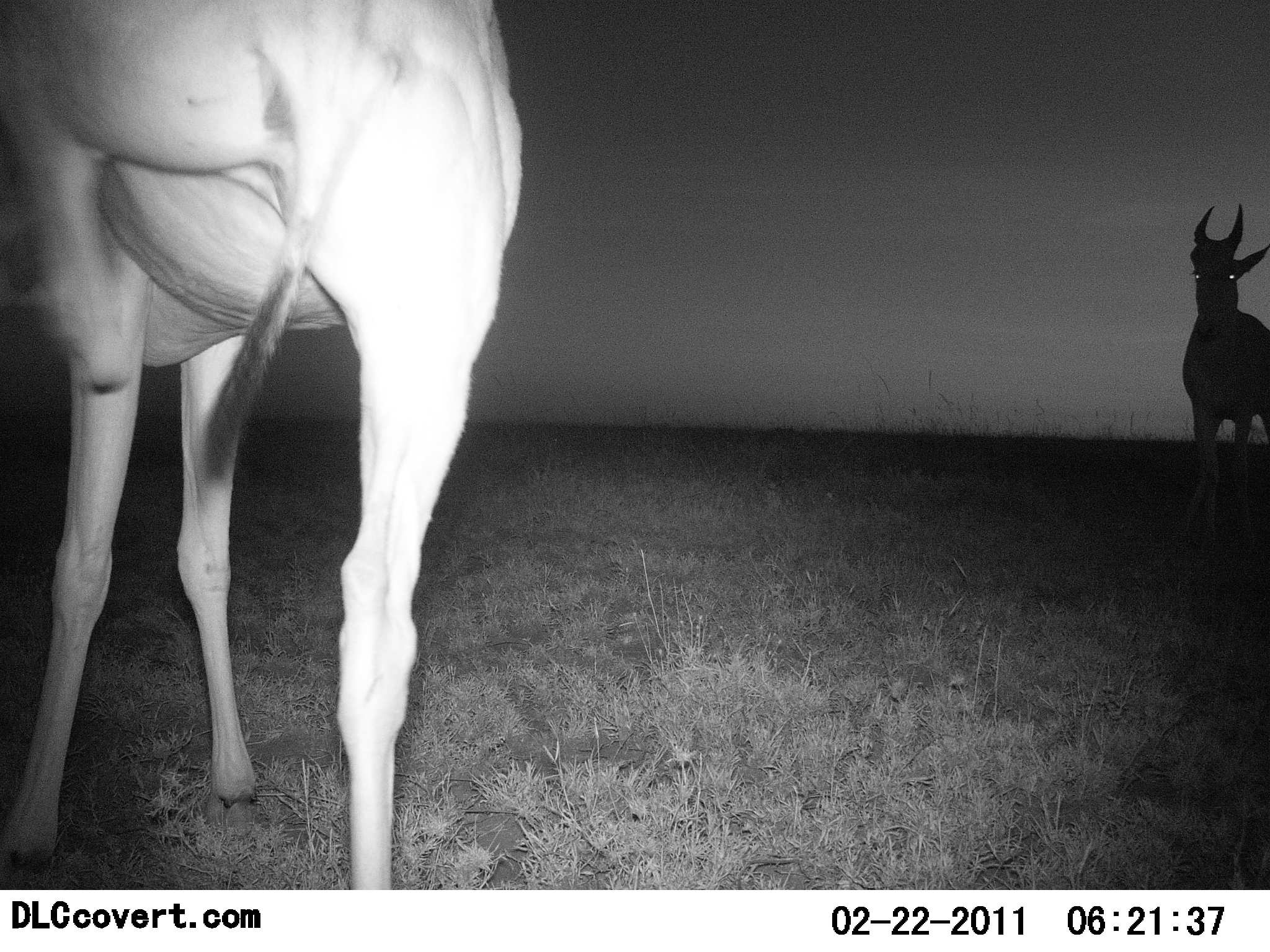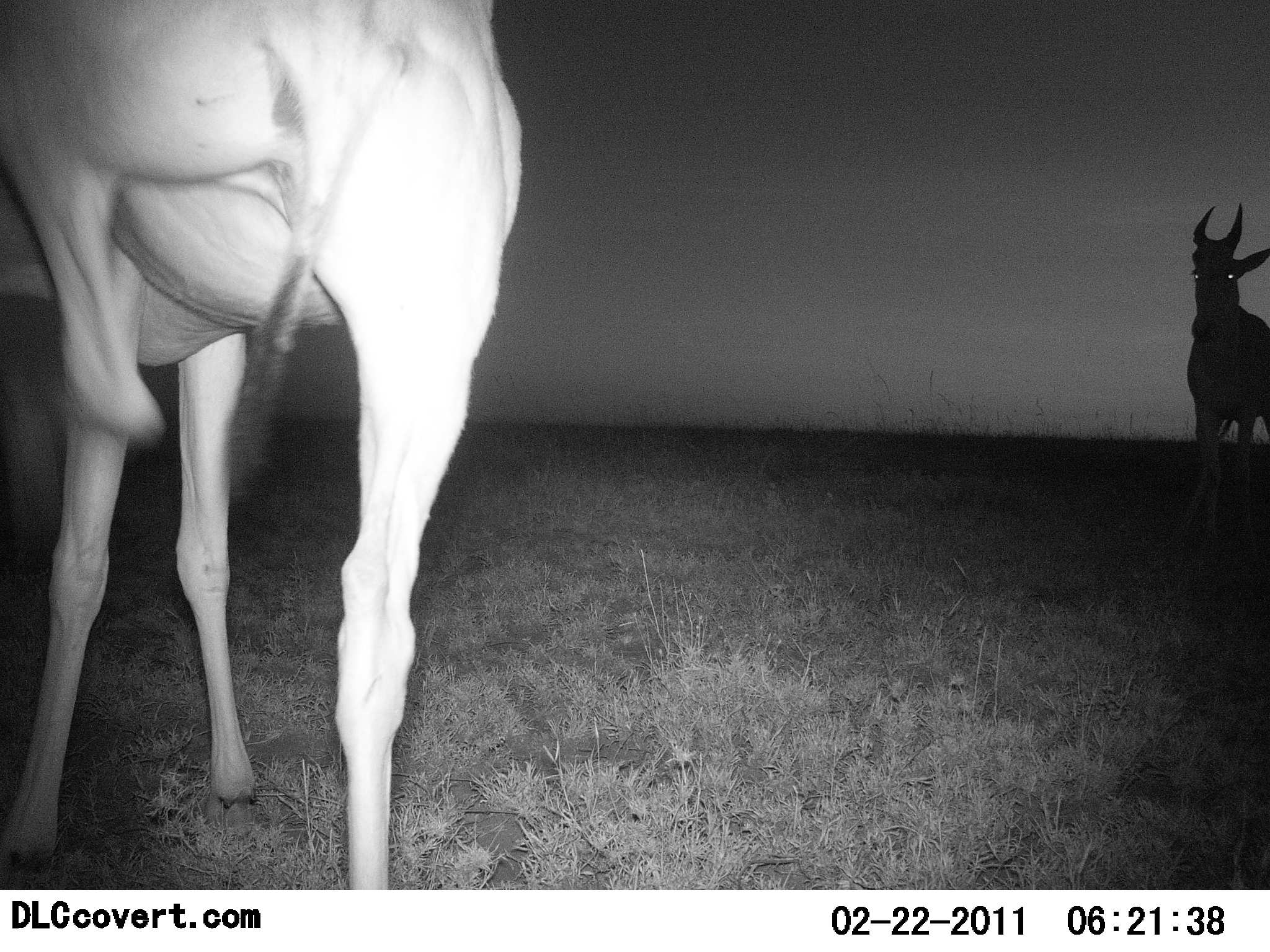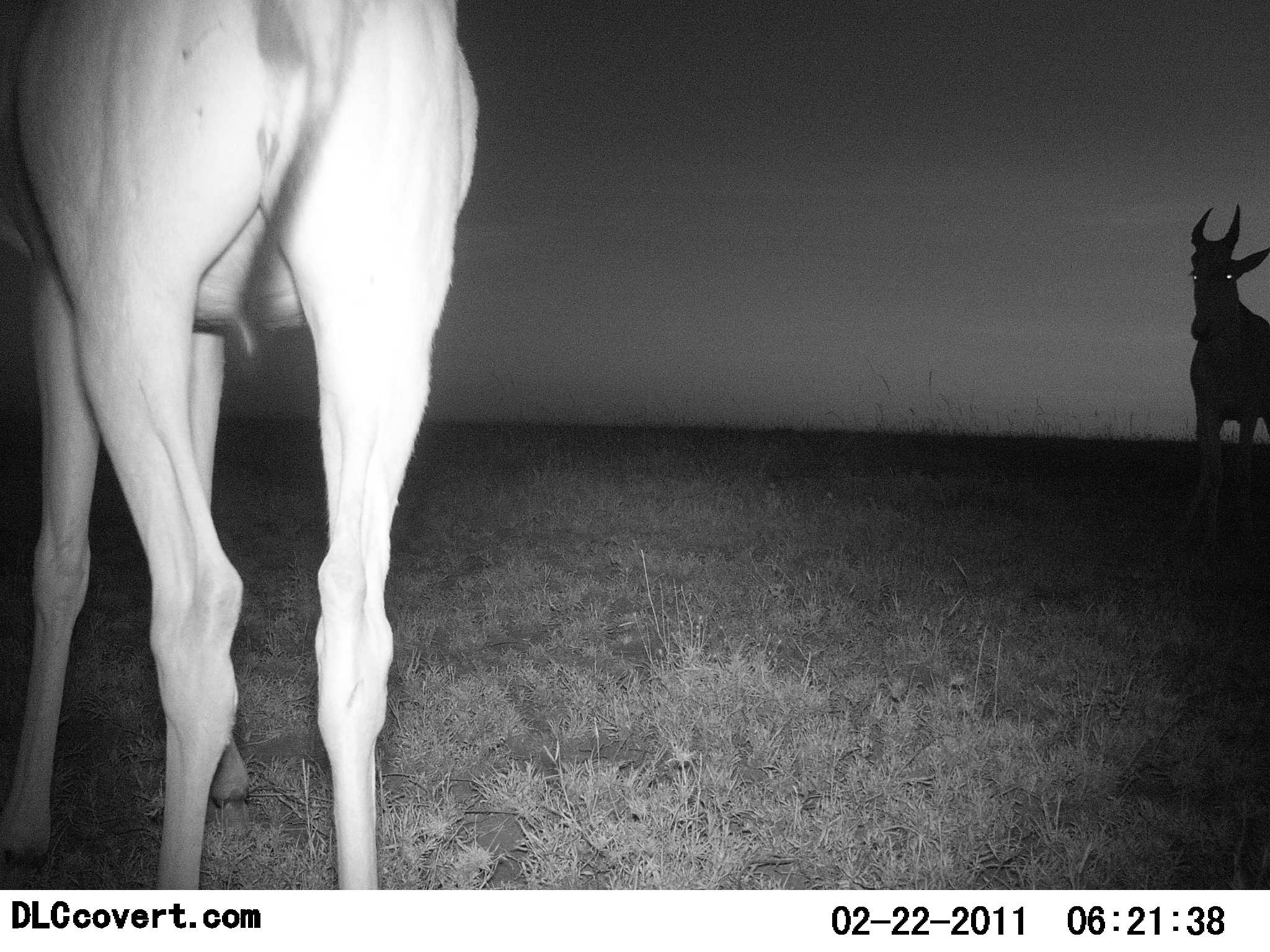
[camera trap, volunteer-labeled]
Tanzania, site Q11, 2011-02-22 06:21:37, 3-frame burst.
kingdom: Animalia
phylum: Chordata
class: Mammalia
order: Artiodactyla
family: Bovidae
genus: Alcelaphus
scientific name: Alcelaphus buselaphus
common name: hartebeest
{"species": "hartebeest (Alcelaphus buselaphus)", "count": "2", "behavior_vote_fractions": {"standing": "90%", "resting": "10%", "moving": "10%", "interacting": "0%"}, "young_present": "0%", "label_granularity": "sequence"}